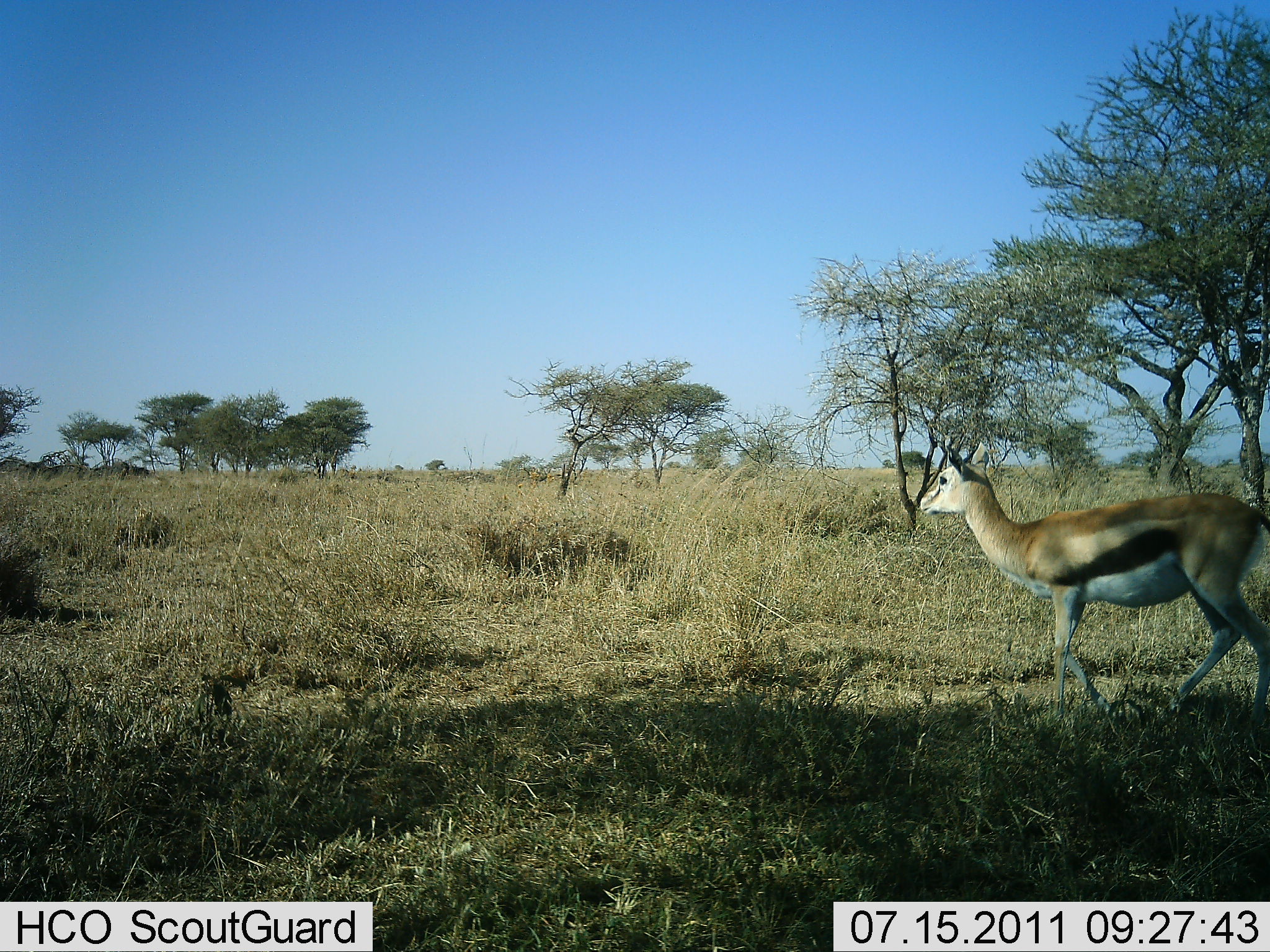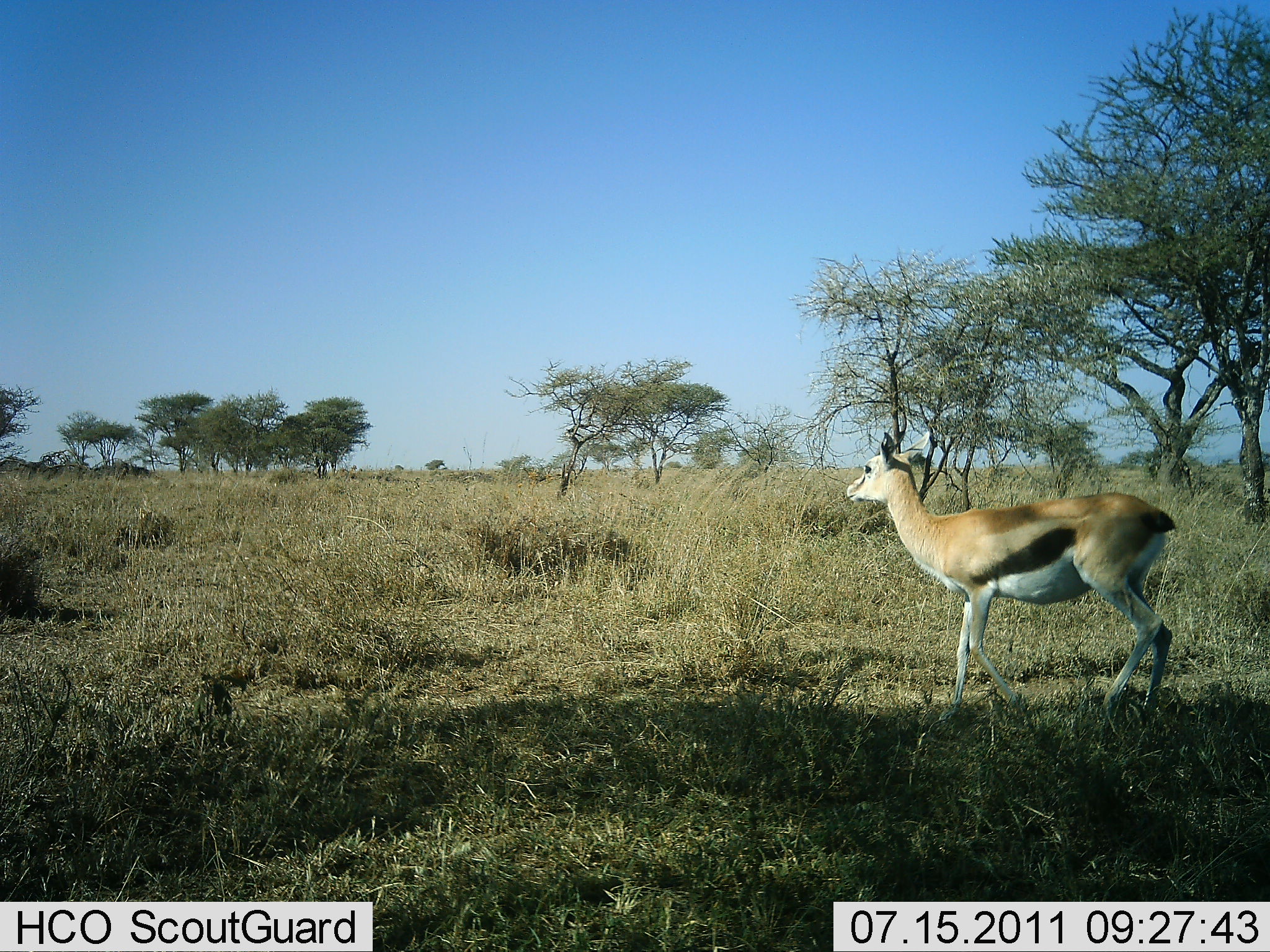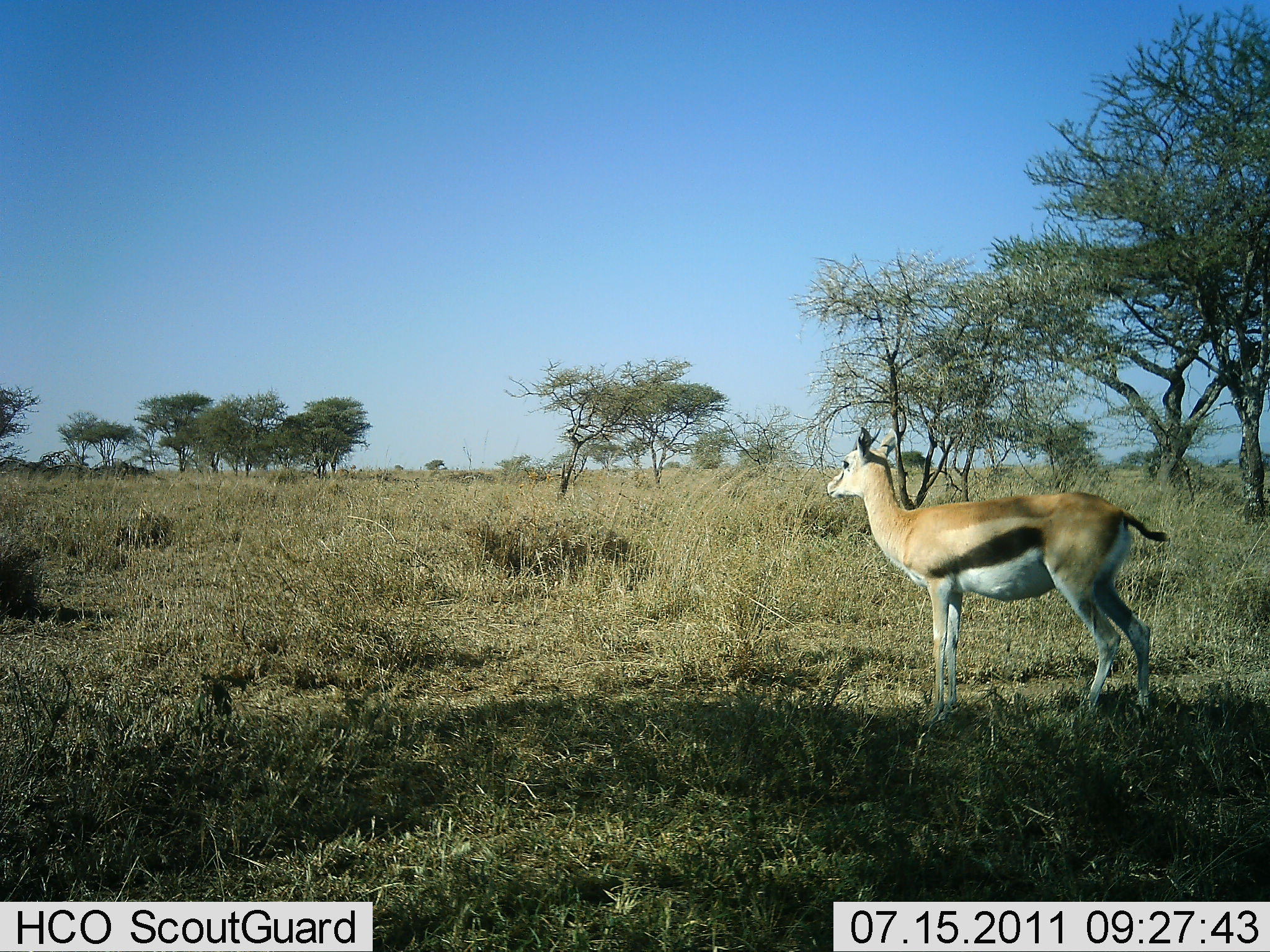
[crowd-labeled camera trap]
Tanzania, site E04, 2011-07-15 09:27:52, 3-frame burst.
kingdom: Animalia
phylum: Chordata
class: Mammalia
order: Artiodactyla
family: Bovidae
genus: Eudorcas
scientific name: Eudorcas thomsonii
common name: thomson's gazelle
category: gazellethomsons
Gazellethomsons (thomson's gazelle) (Eudorcas thomsonii), count 1. Behavior (volunteer vote fractions): standing 45%, resting 0%, moving 64%, interacting 0%. Young present (vote fraction): 0%. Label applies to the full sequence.